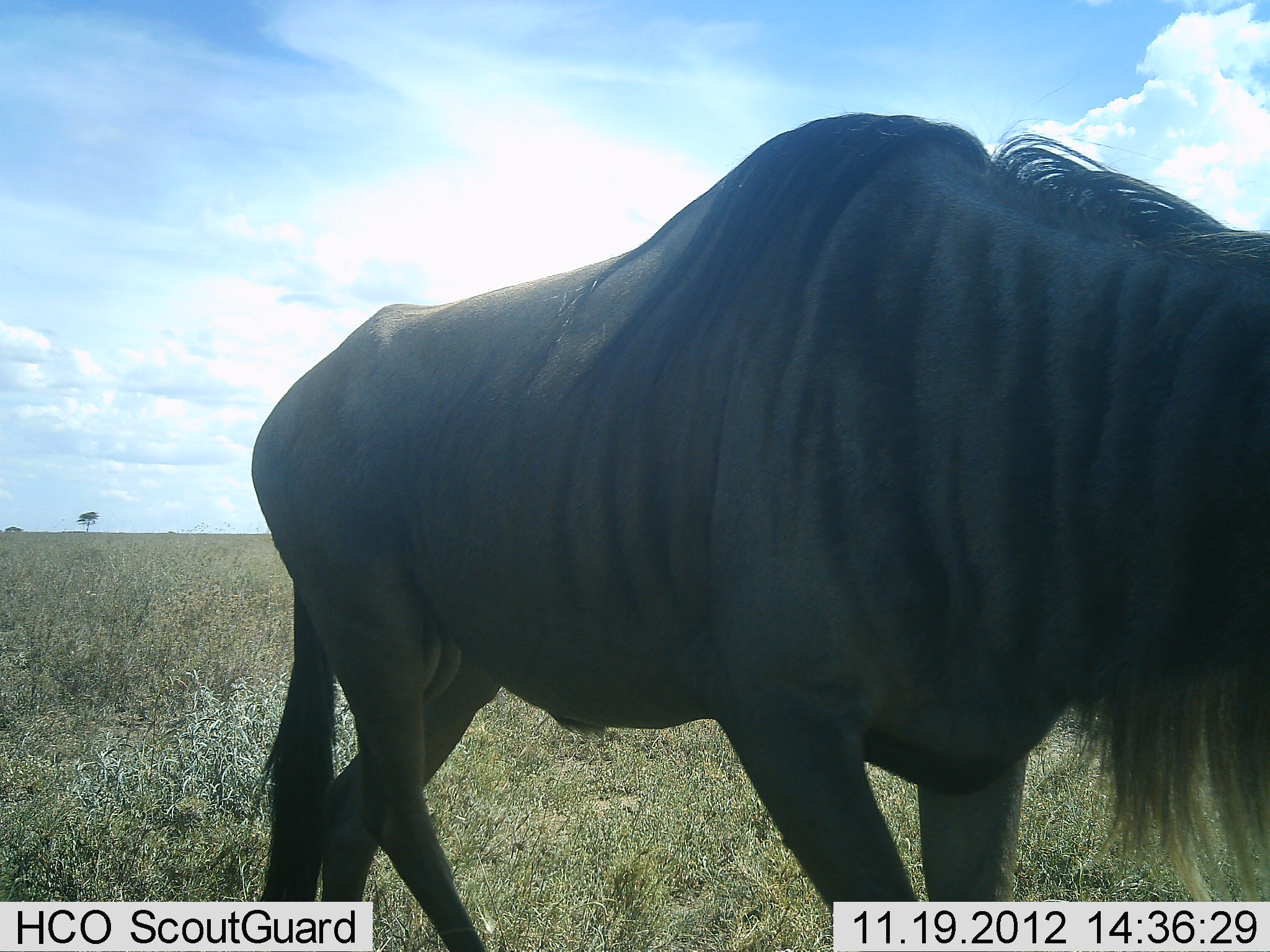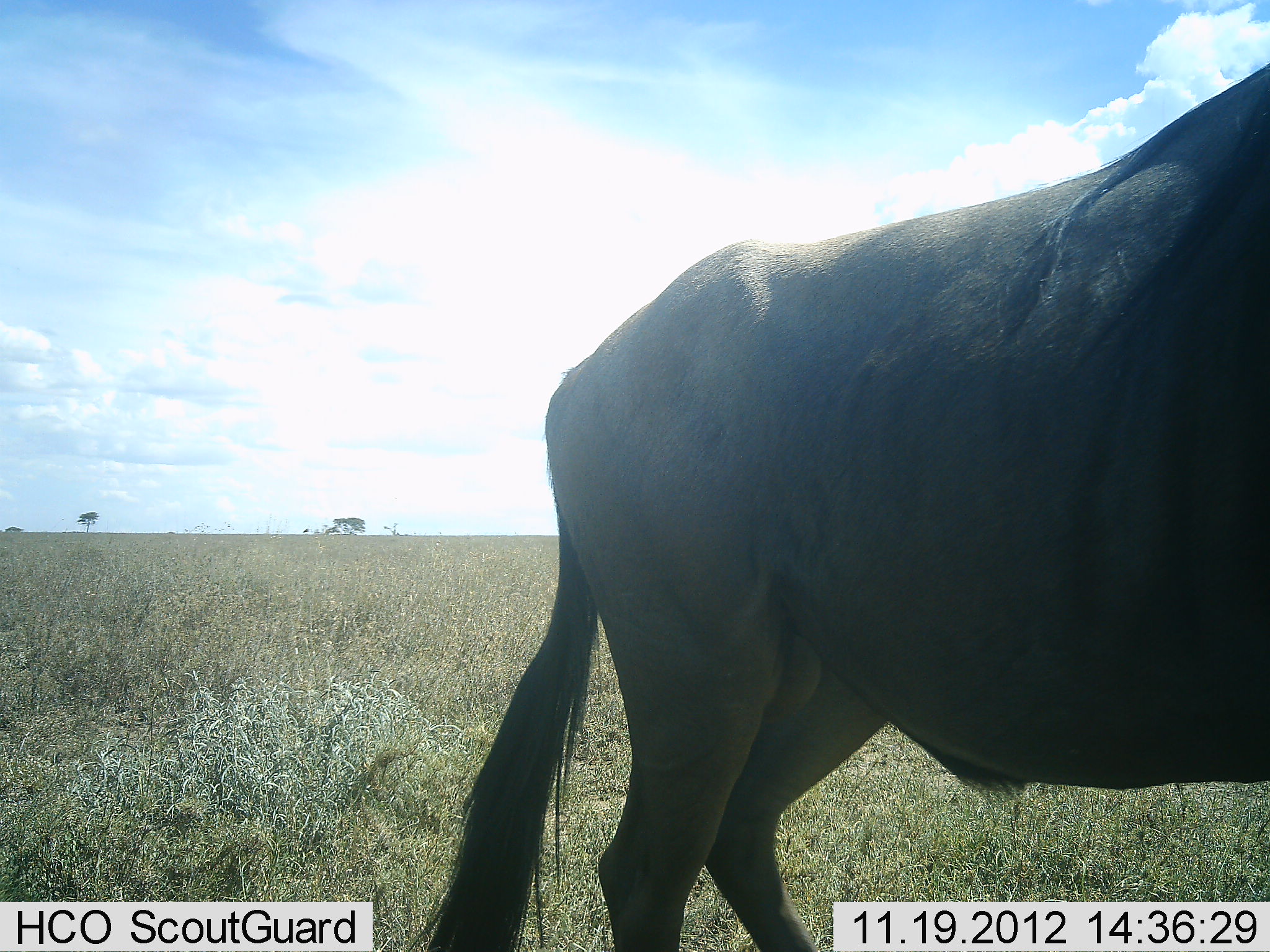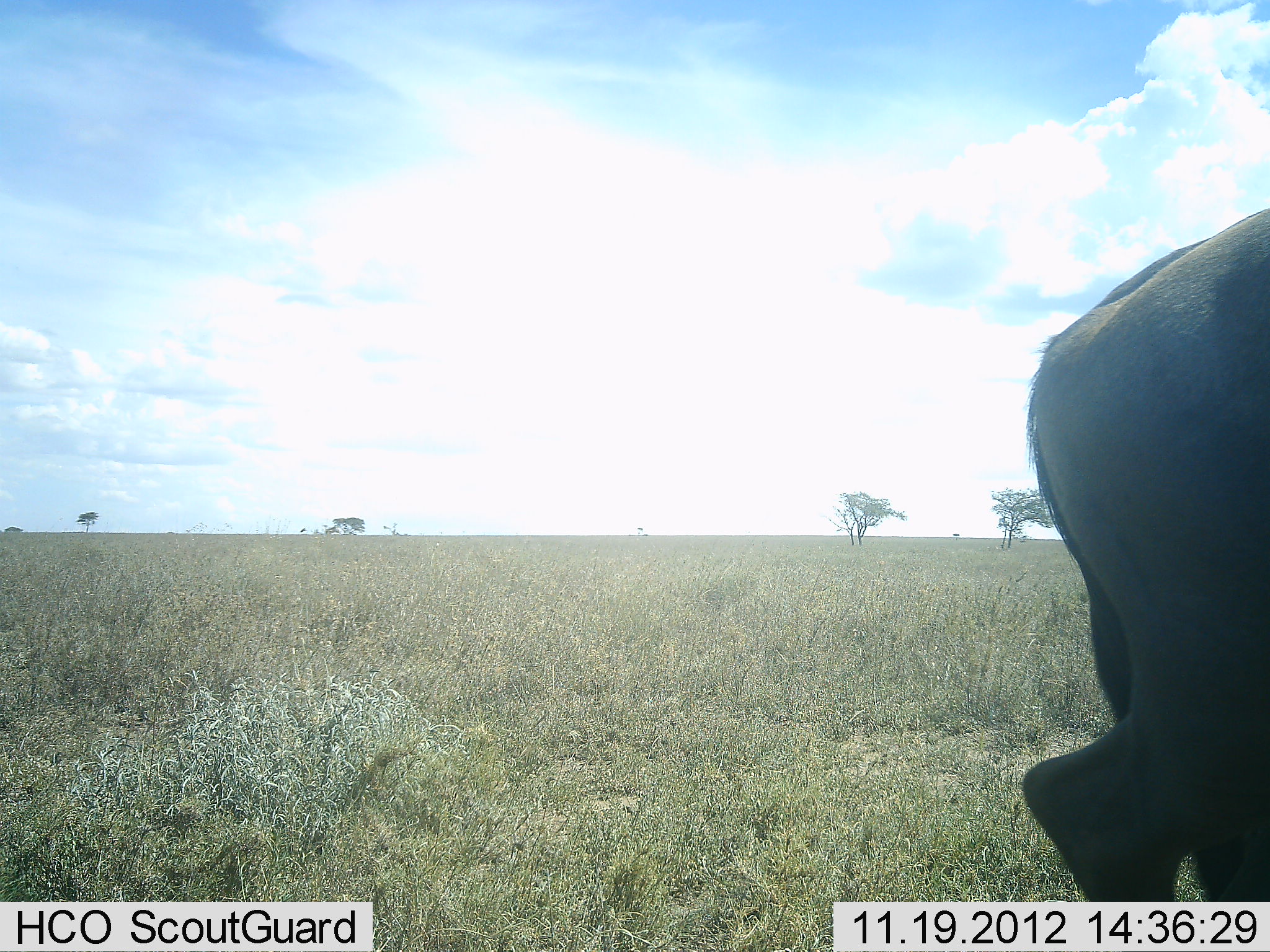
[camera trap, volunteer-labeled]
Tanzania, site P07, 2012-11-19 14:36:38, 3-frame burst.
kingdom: Animalia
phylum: Chordata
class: Mammalia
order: Artiodactyla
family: Bovidae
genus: Connochaetes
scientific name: Connochaetes taurinus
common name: blue wildebeest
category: wildebeest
Wildebeest (blue wildebeest) (Connochaetes taurinus), count 1. Behavior (volunteer vote fractions): standing 10%, resting 0%, moving 80%, interacting 0%. Young present (vote fraction): 0%. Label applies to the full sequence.